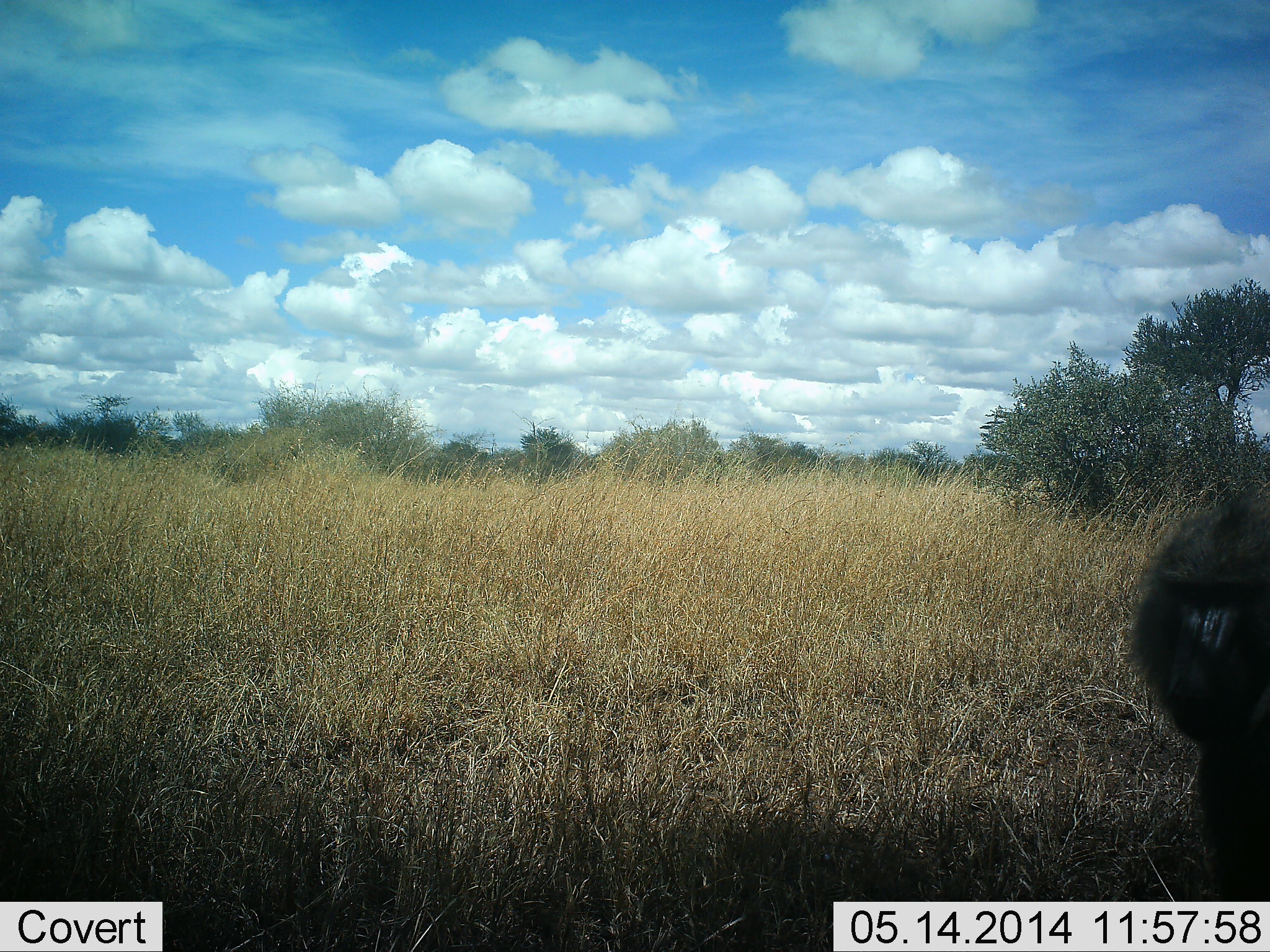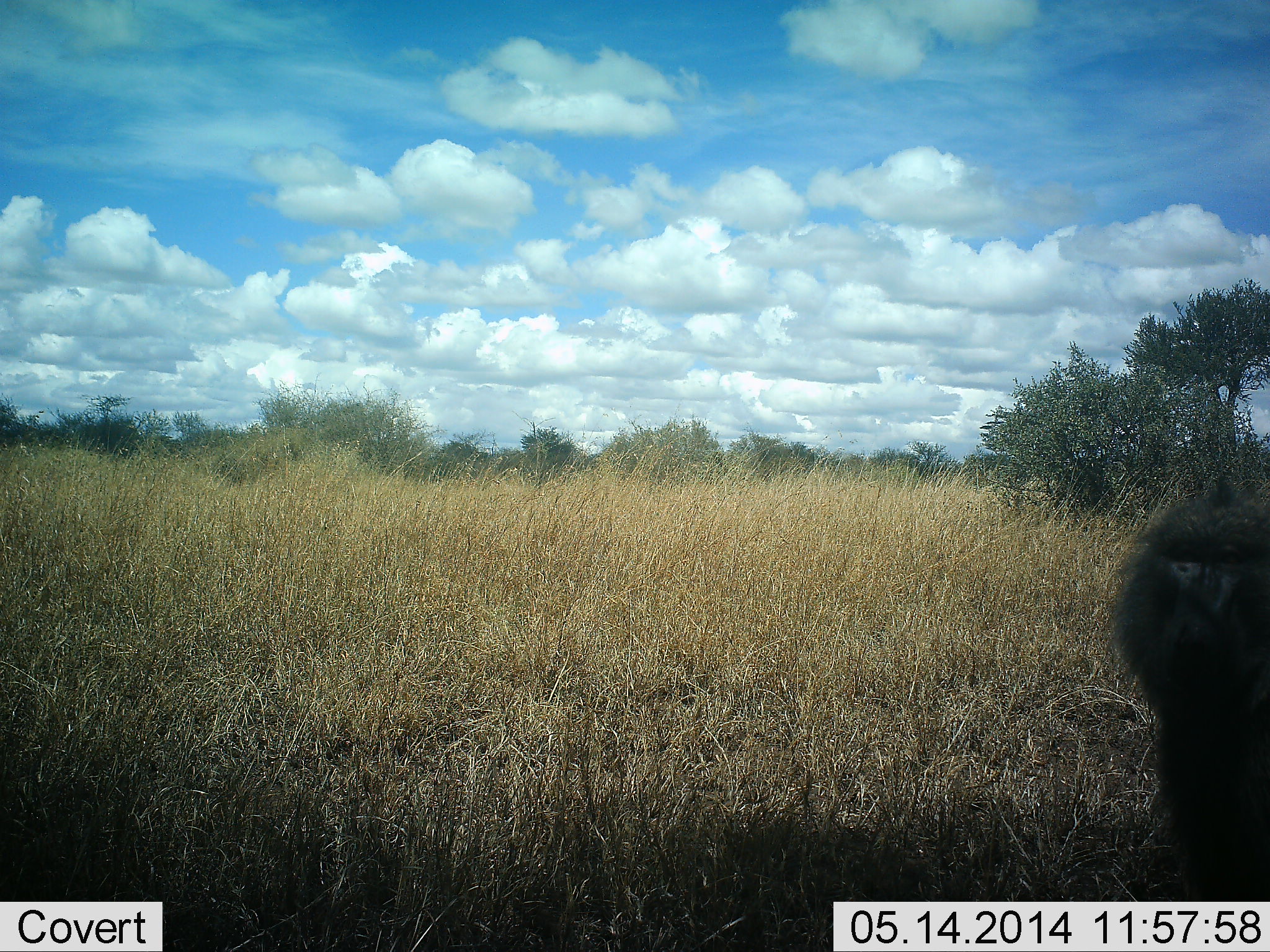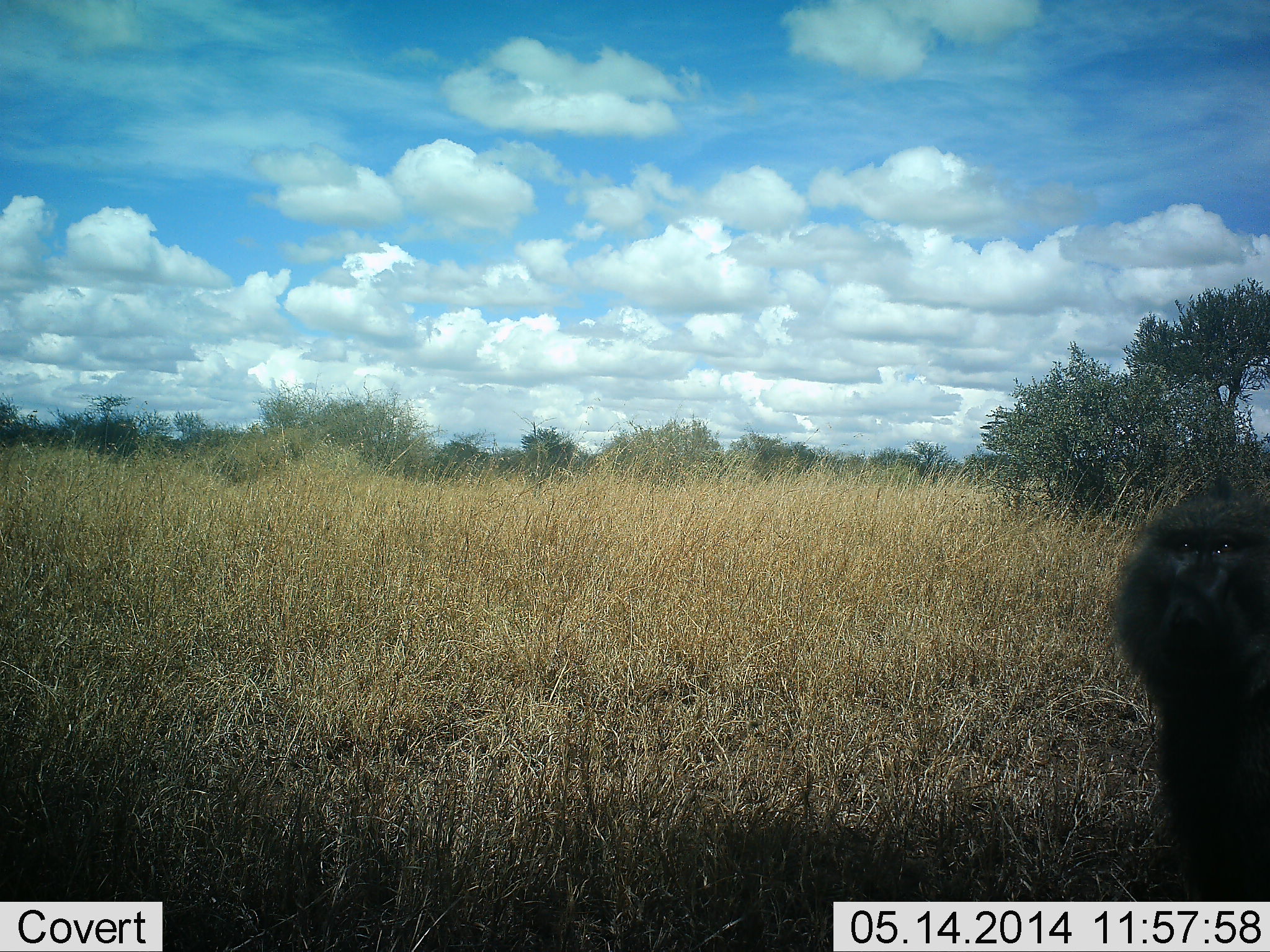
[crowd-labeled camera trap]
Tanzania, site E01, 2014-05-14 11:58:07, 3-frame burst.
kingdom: Animalia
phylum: Chordata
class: Mammalia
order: Primates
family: Cercopithecidae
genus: Papio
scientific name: Papio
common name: baboon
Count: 1.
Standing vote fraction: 80%.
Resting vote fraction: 20%.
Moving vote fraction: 0%.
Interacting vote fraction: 0%.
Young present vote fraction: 0%.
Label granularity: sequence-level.